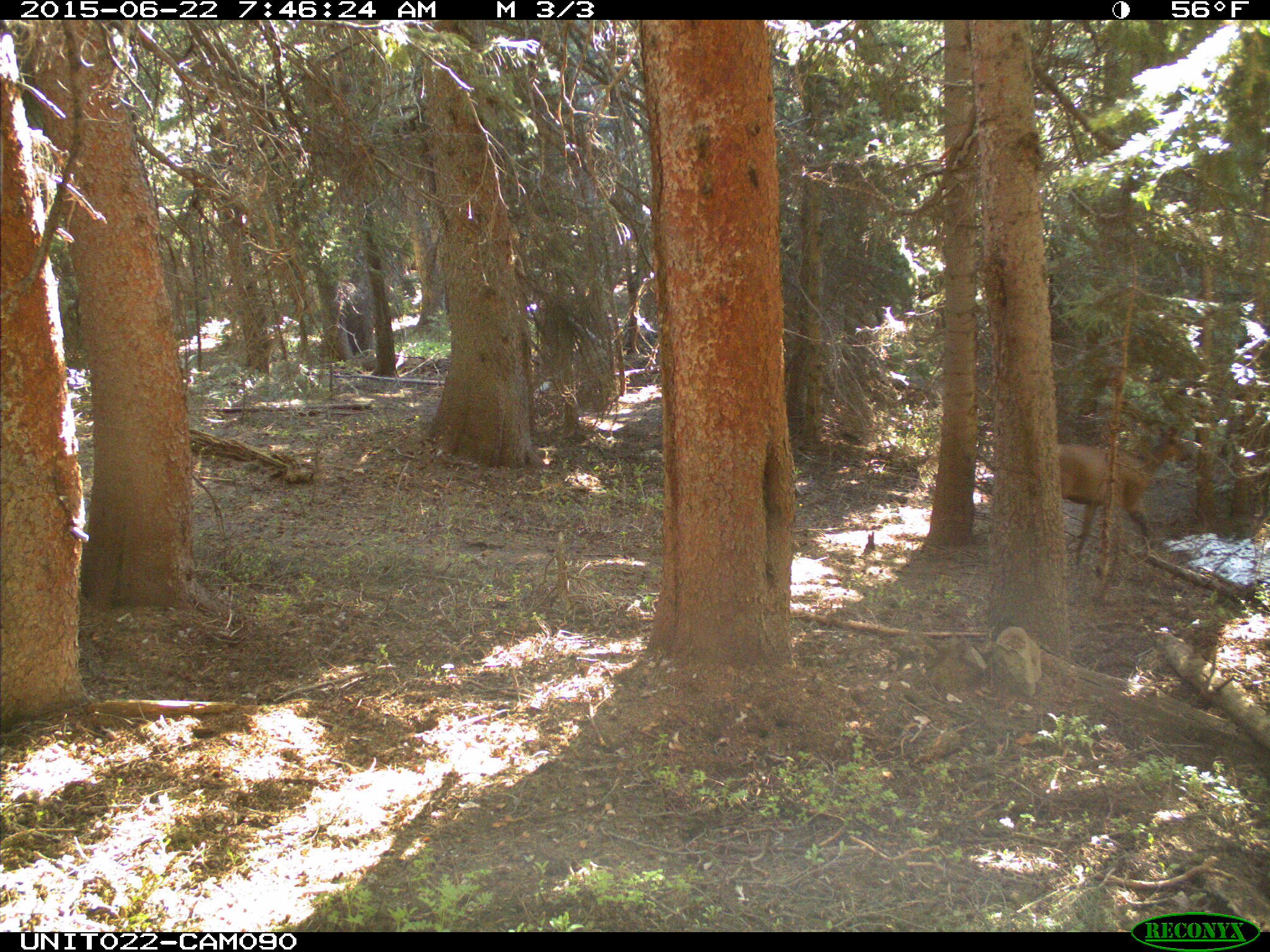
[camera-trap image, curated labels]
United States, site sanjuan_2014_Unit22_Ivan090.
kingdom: Animalia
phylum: Chordata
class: Mammalia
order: Artiodactyla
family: Cervidae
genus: Cervus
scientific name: Cervus elaphus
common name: red deer